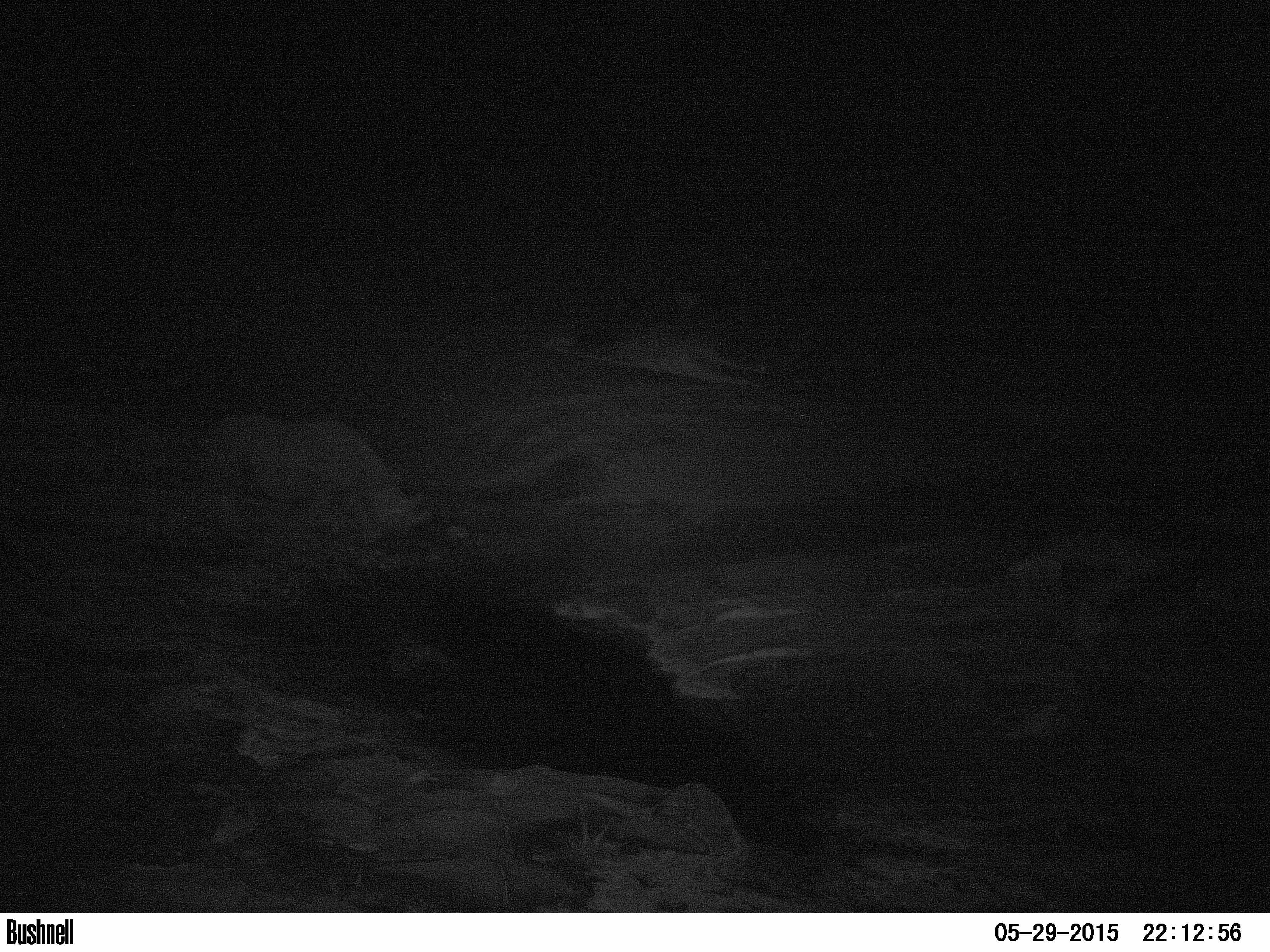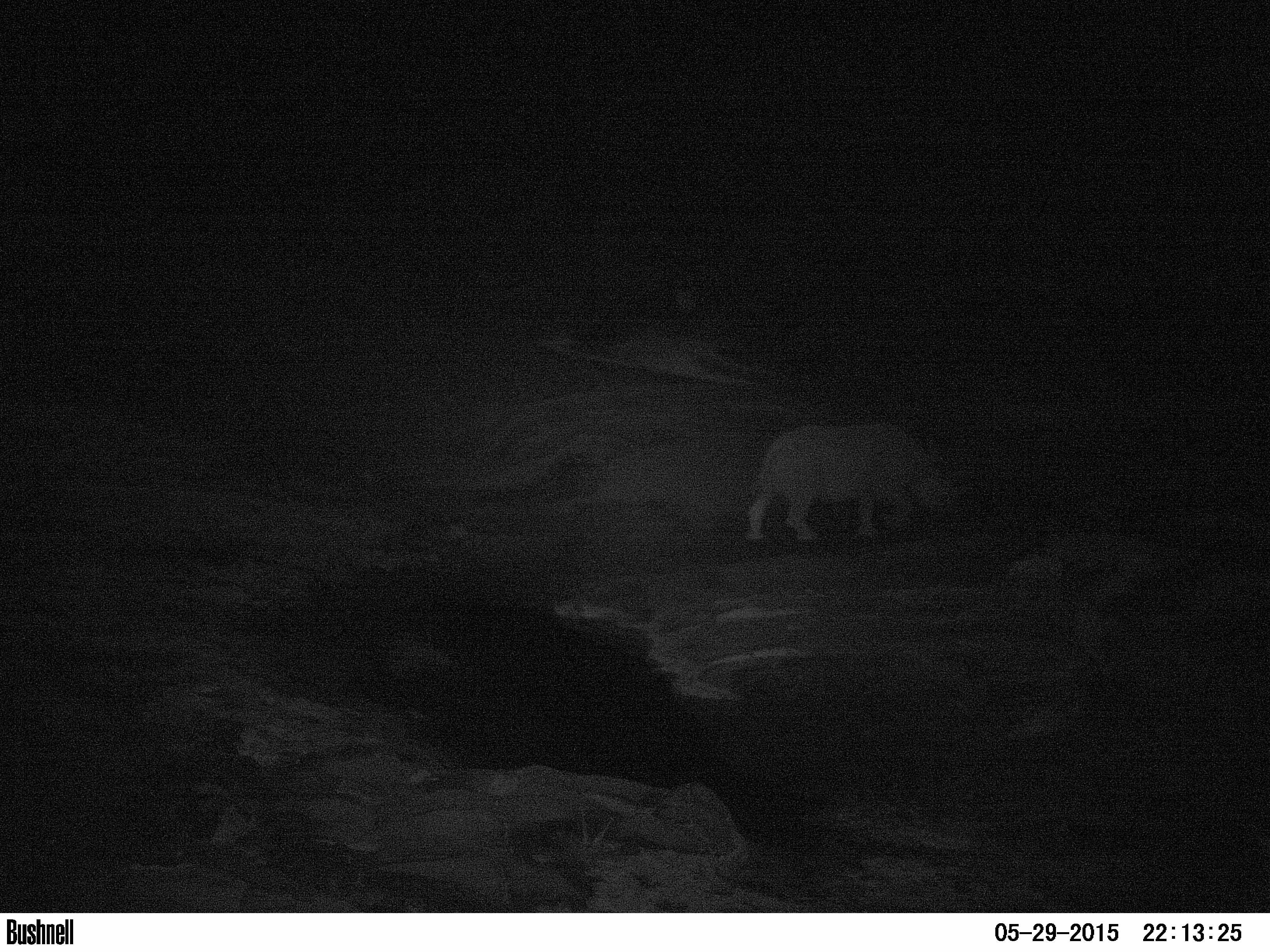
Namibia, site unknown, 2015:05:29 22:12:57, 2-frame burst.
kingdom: Animalia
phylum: Chordata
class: Mammalia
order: Perissodactyla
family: Rhinocerotidae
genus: Diceros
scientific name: Diceros bicornis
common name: black rhinoceros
Diceros bicornis (black rhinoceros).